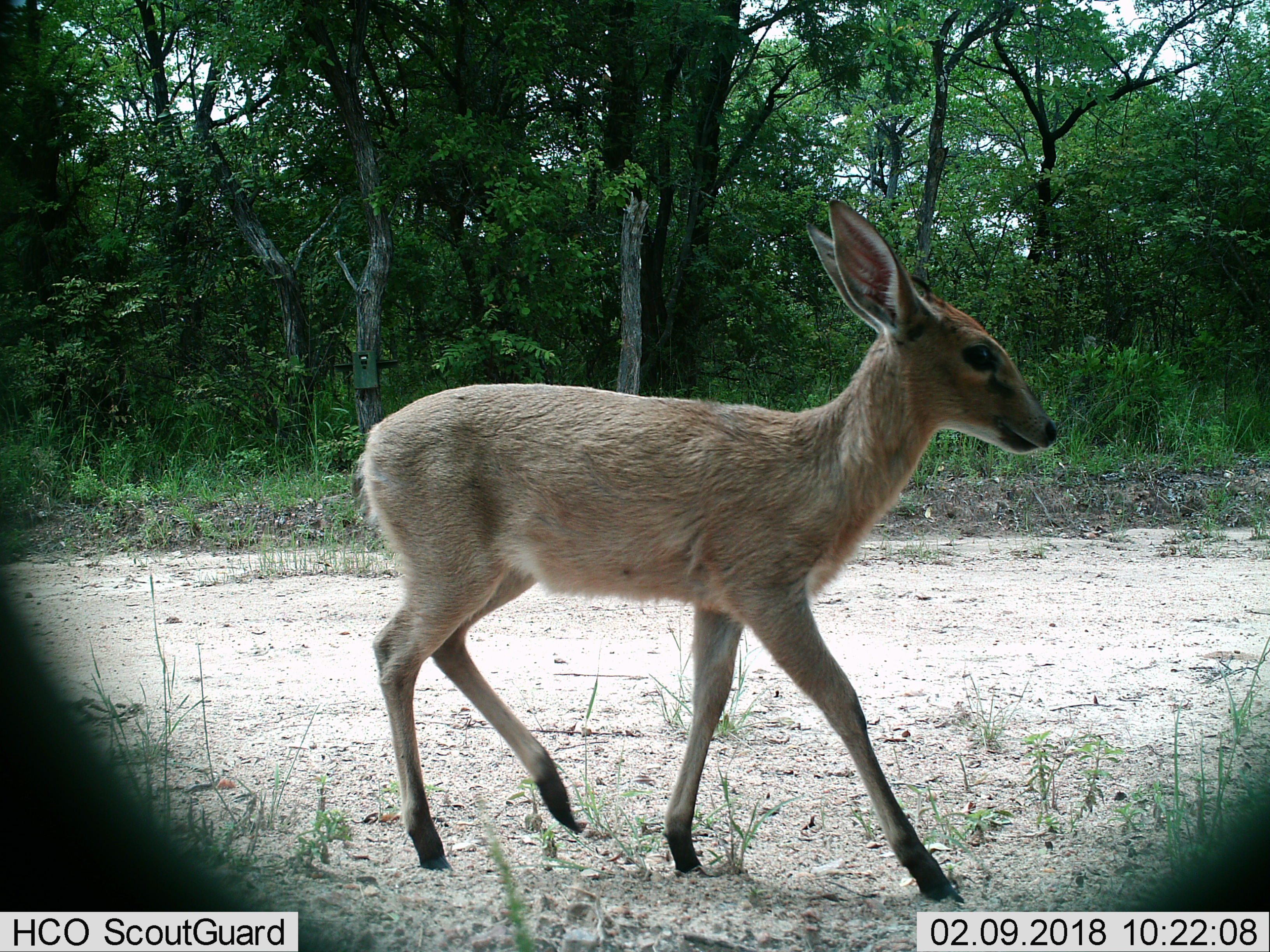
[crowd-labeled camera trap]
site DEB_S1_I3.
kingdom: Animalia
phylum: Chordata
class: Mammalia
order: Artiodactyla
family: Bovidae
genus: Sylvicapra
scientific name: Sylvicapra grimmia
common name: common duiker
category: duikercommongrey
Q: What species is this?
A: Duikercommongrey (common duiker) (Sylvicapra grimmia).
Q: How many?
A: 1.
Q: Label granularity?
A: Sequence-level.